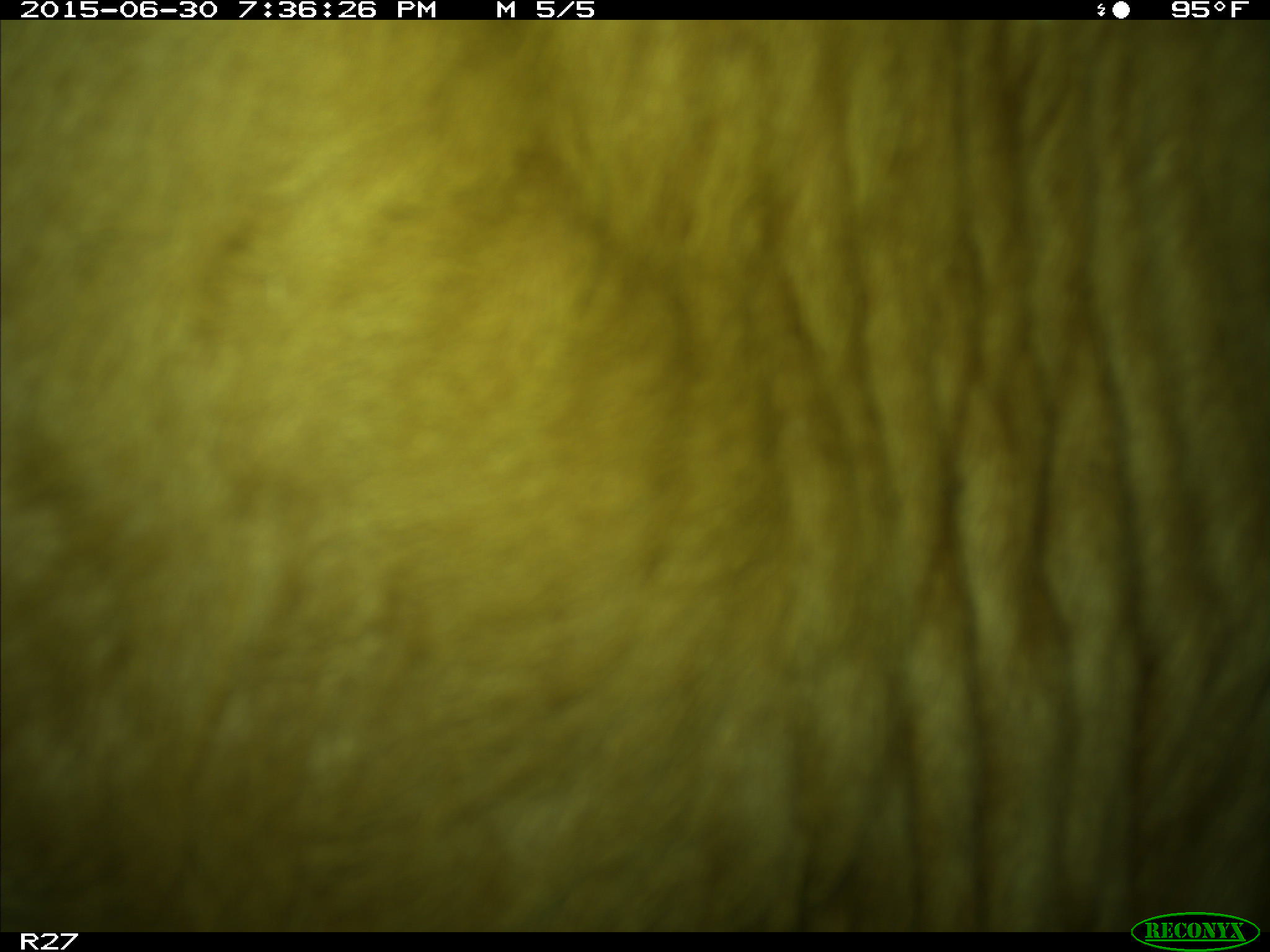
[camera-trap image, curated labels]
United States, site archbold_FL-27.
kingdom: Animalia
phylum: Chordata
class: Mammalia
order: Artiodactyla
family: Bovidae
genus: Bos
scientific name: Bos taurus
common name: domestic cow